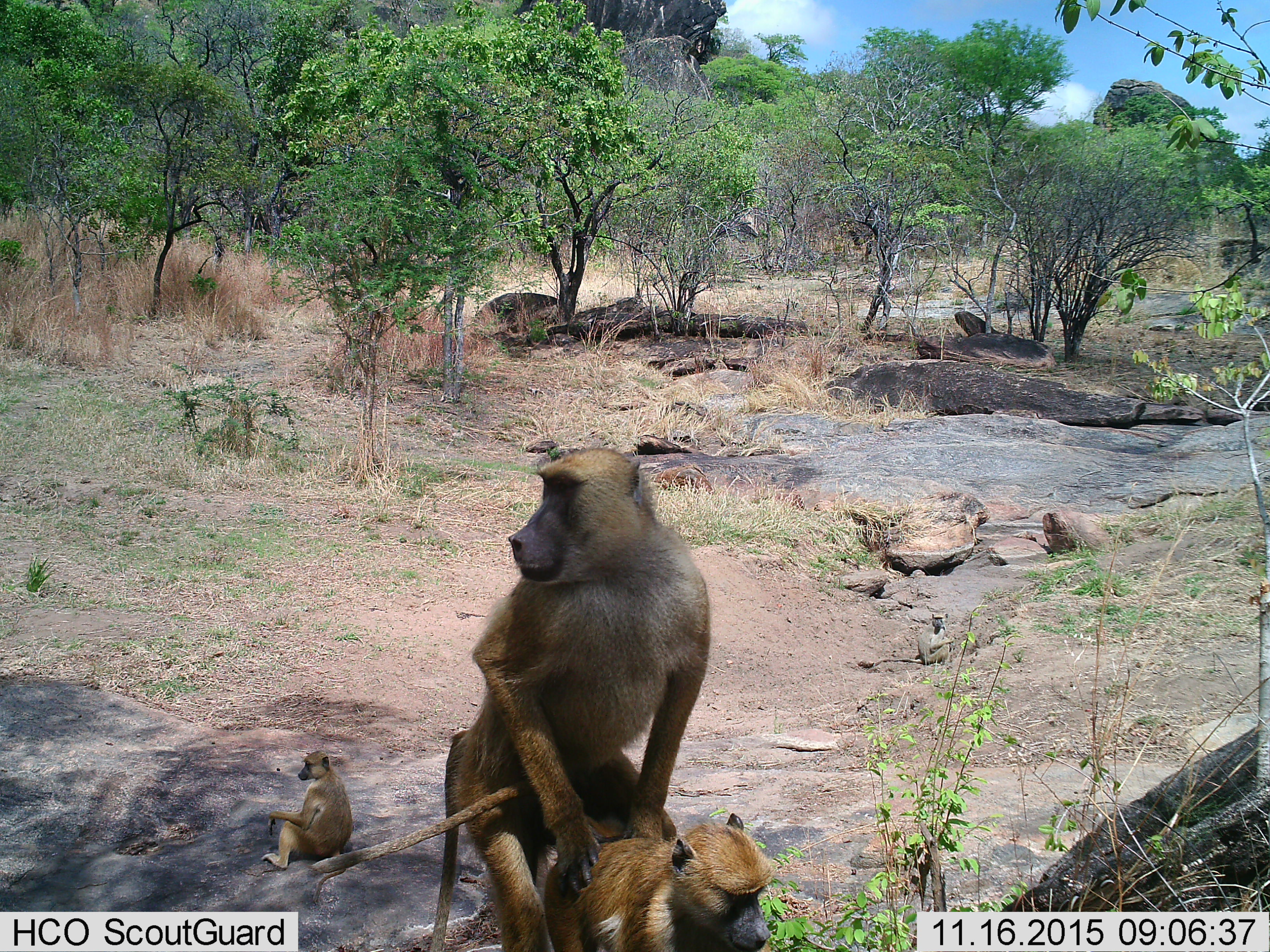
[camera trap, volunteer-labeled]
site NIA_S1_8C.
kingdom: Animalia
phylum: Chordata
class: Mammalia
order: Primates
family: Cercopithecidae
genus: Papio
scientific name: Papio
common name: baboon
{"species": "baboon (Papio)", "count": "3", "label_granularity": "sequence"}